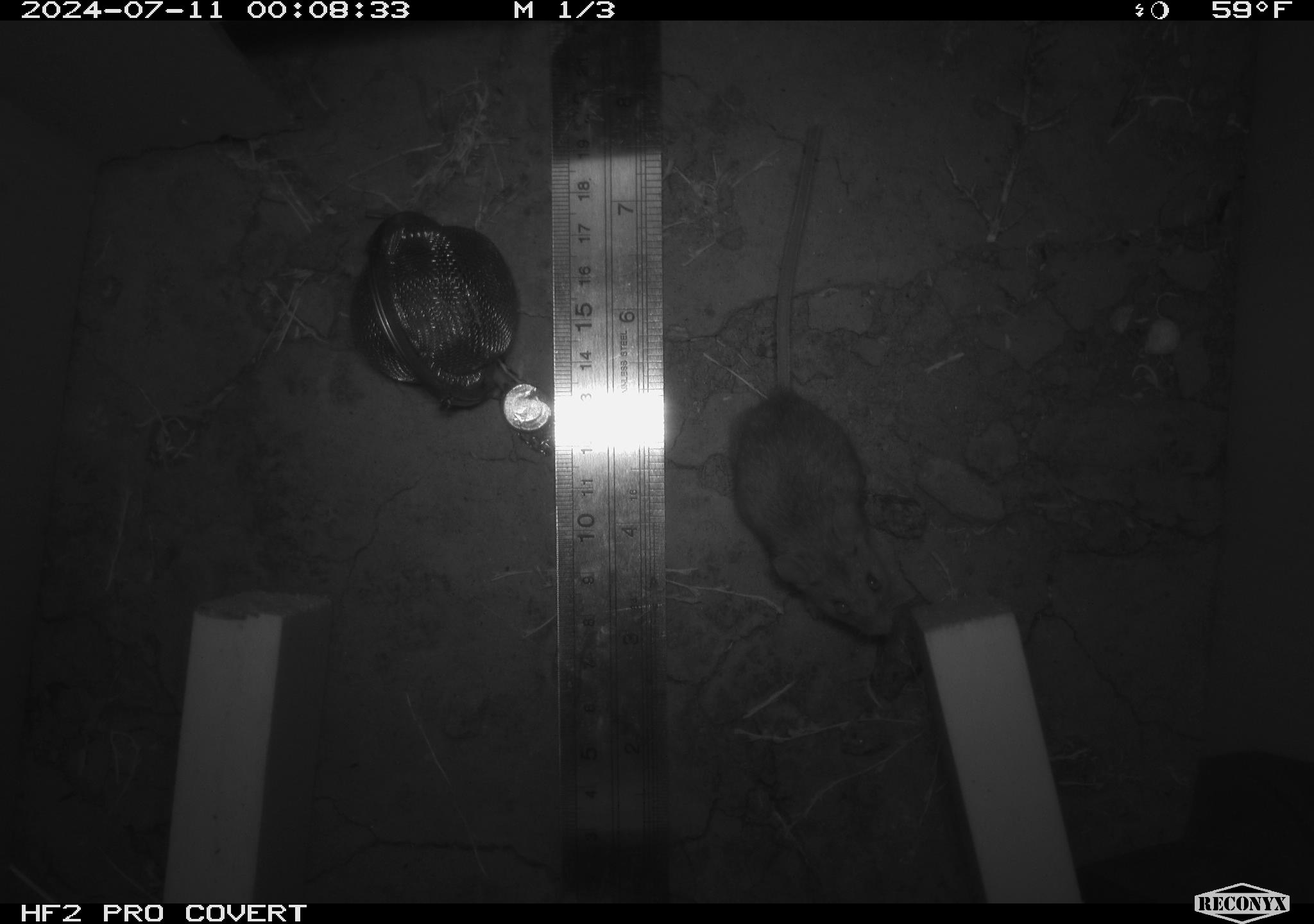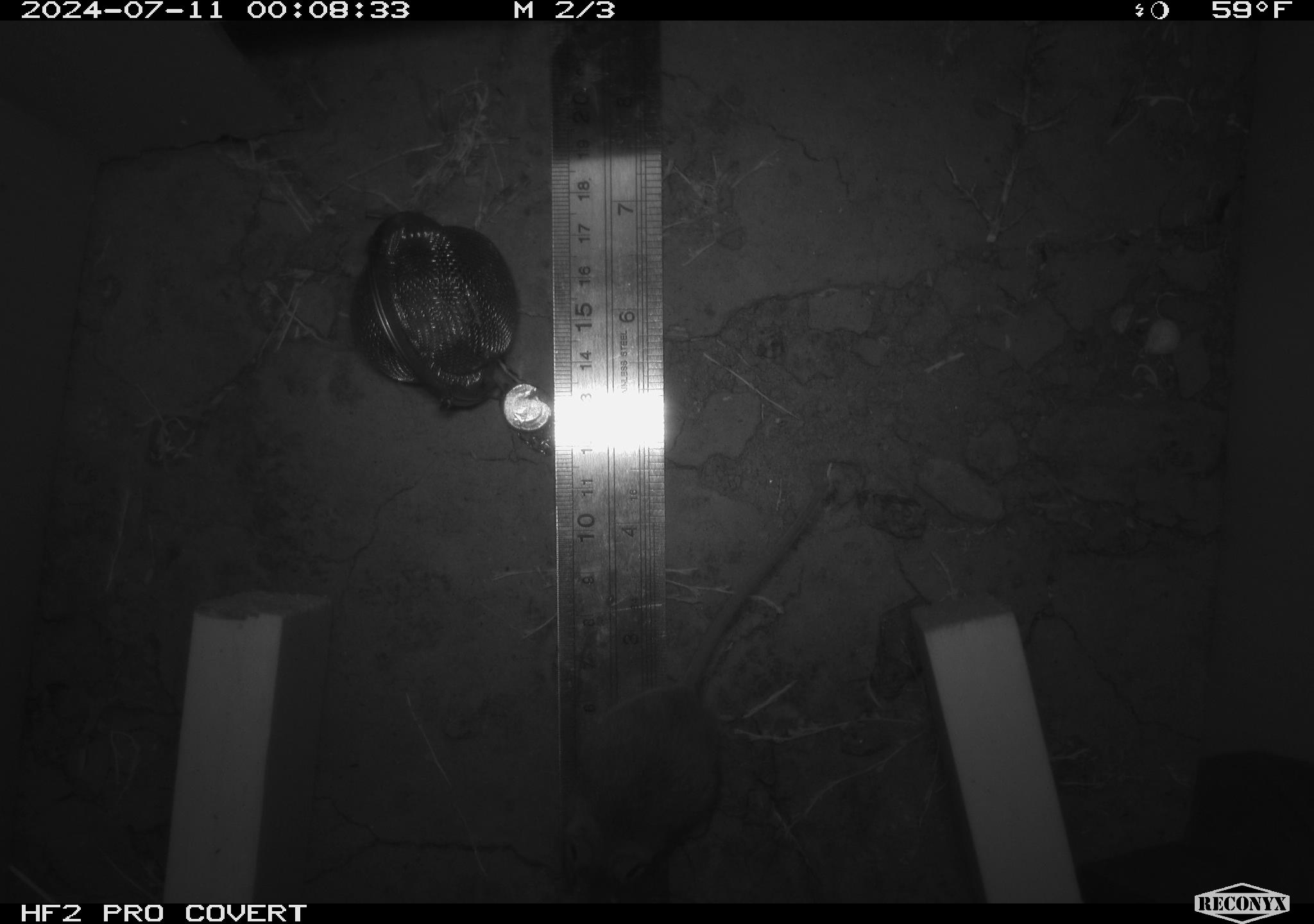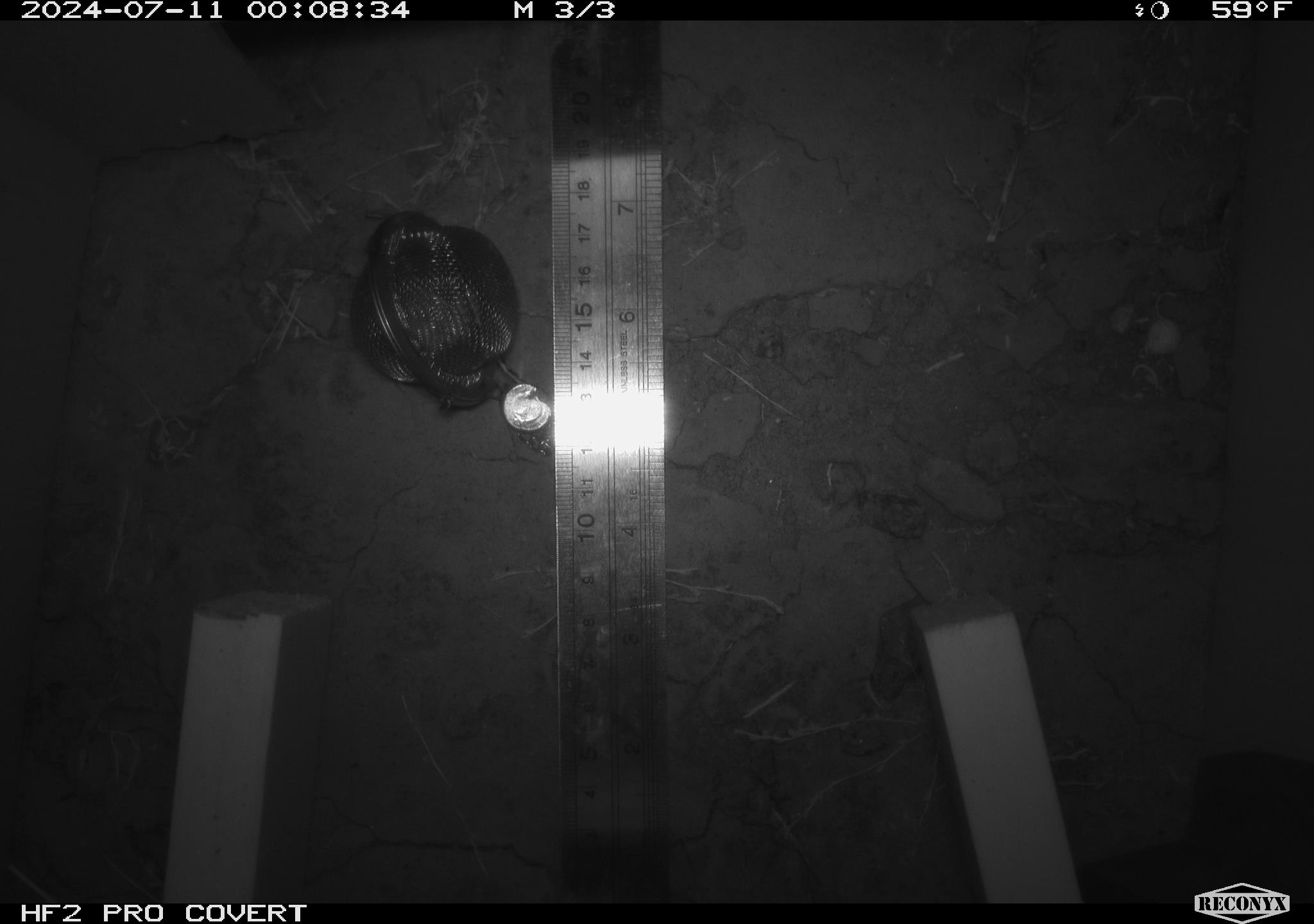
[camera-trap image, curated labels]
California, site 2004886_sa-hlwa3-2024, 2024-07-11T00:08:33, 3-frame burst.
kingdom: Animalia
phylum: Chordata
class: Mammalia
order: Rodentia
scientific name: Rodentia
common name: mouse species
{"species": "mouse species (Rodentia)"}